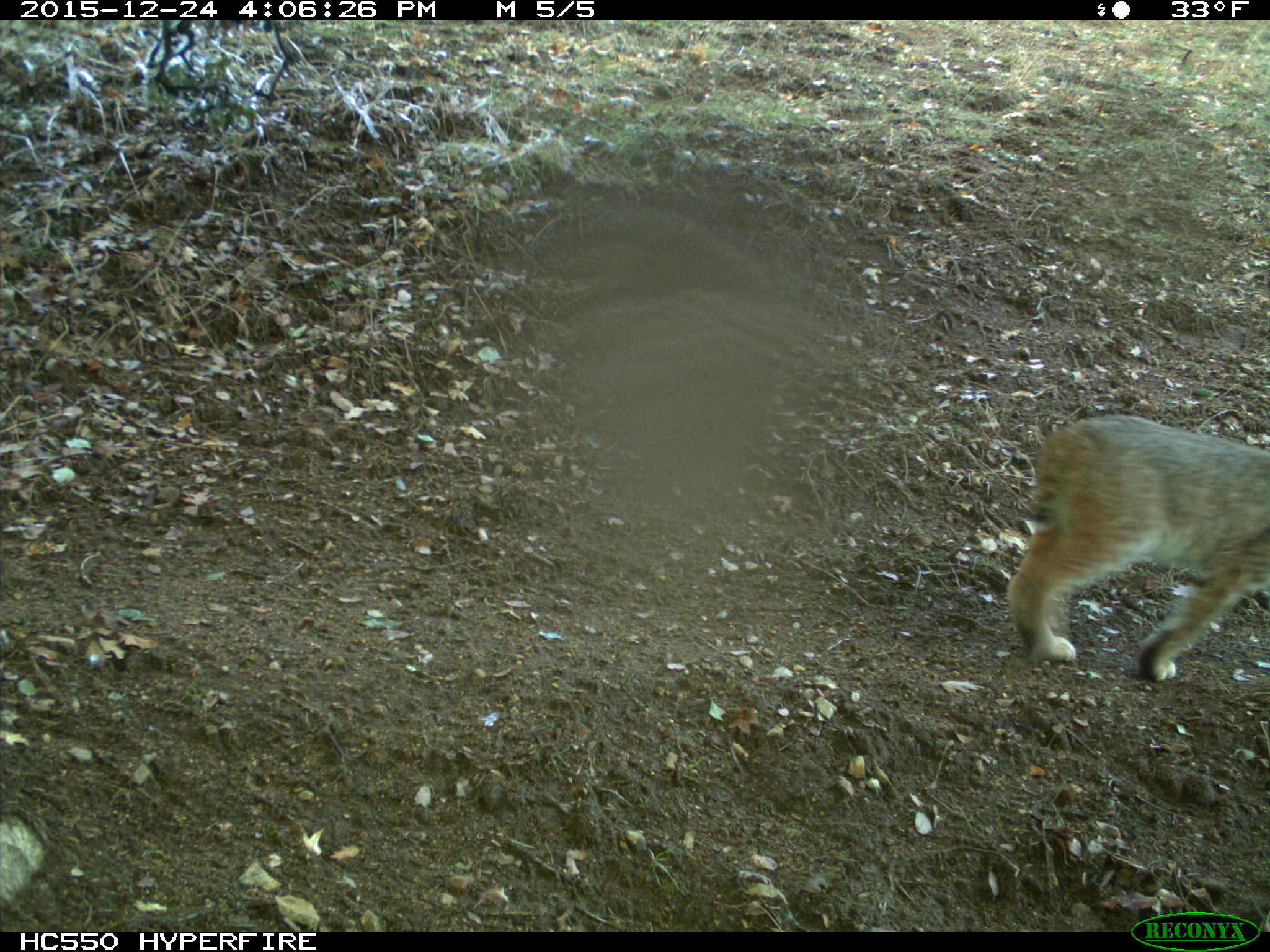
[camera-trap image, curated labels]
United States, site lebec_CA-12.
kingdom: Animalia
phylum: Chordata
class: Mammalia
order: Carnivora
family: Felidae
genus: Lynx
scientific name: Lynx rufus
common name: bobcat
Lynx rufus (bobcat).